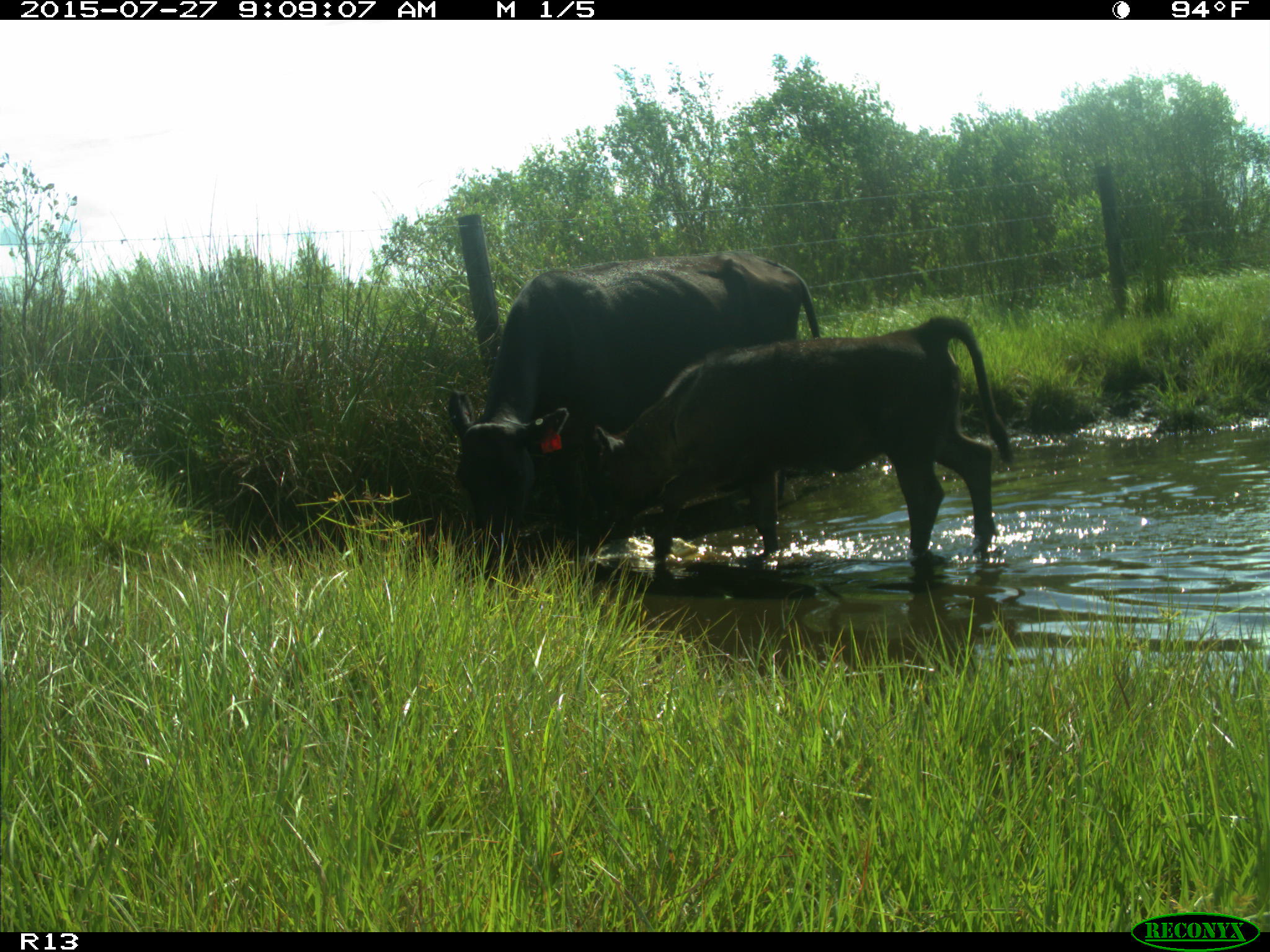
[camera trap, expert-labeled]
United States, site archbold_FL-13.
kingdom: Animalia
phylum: Chordata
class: Mammalia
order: Artiodactyla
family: Suidae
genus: Sus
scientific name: Sus scrofa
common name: wild boar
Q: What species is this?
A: Sus scrofa (wild boar).